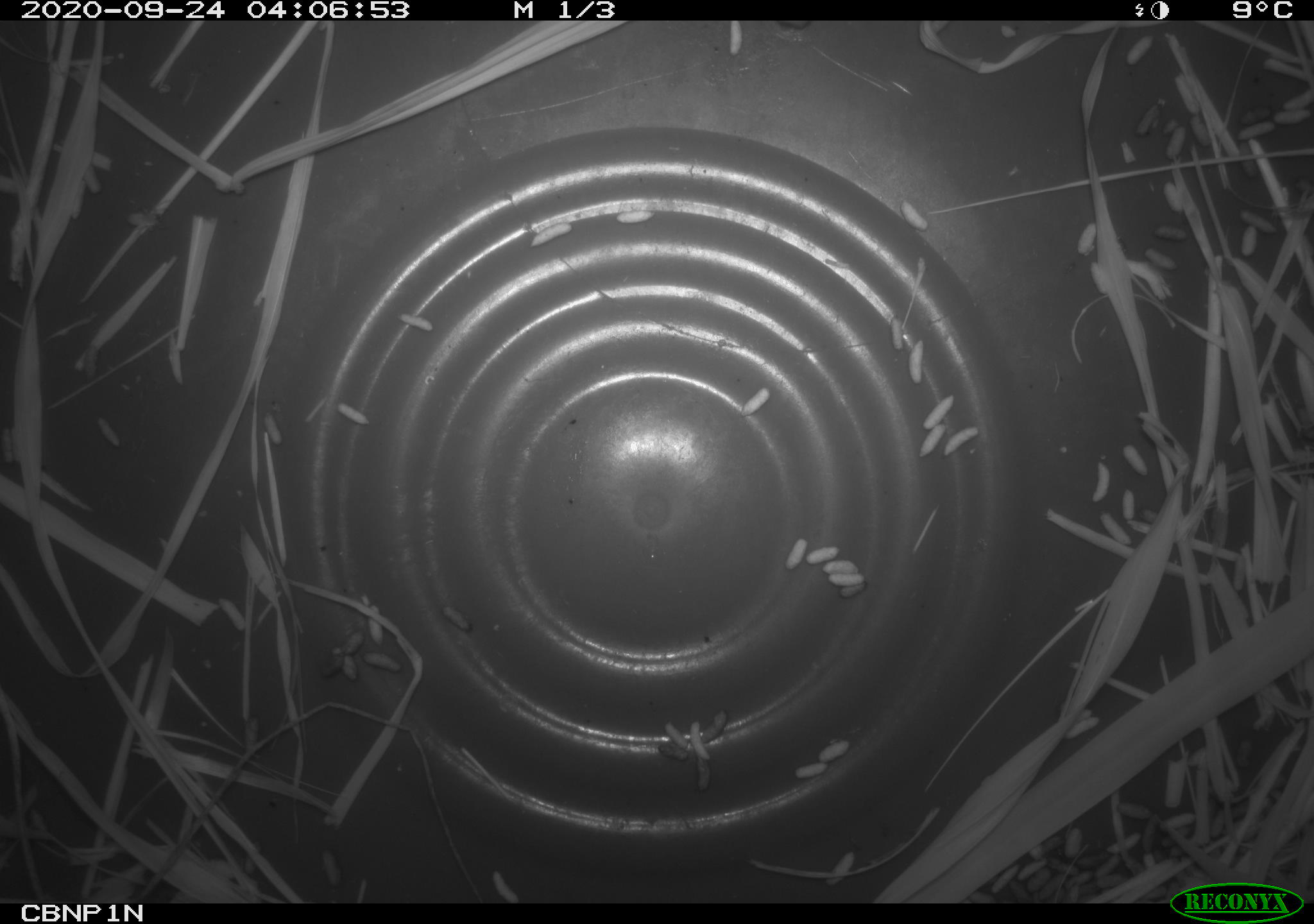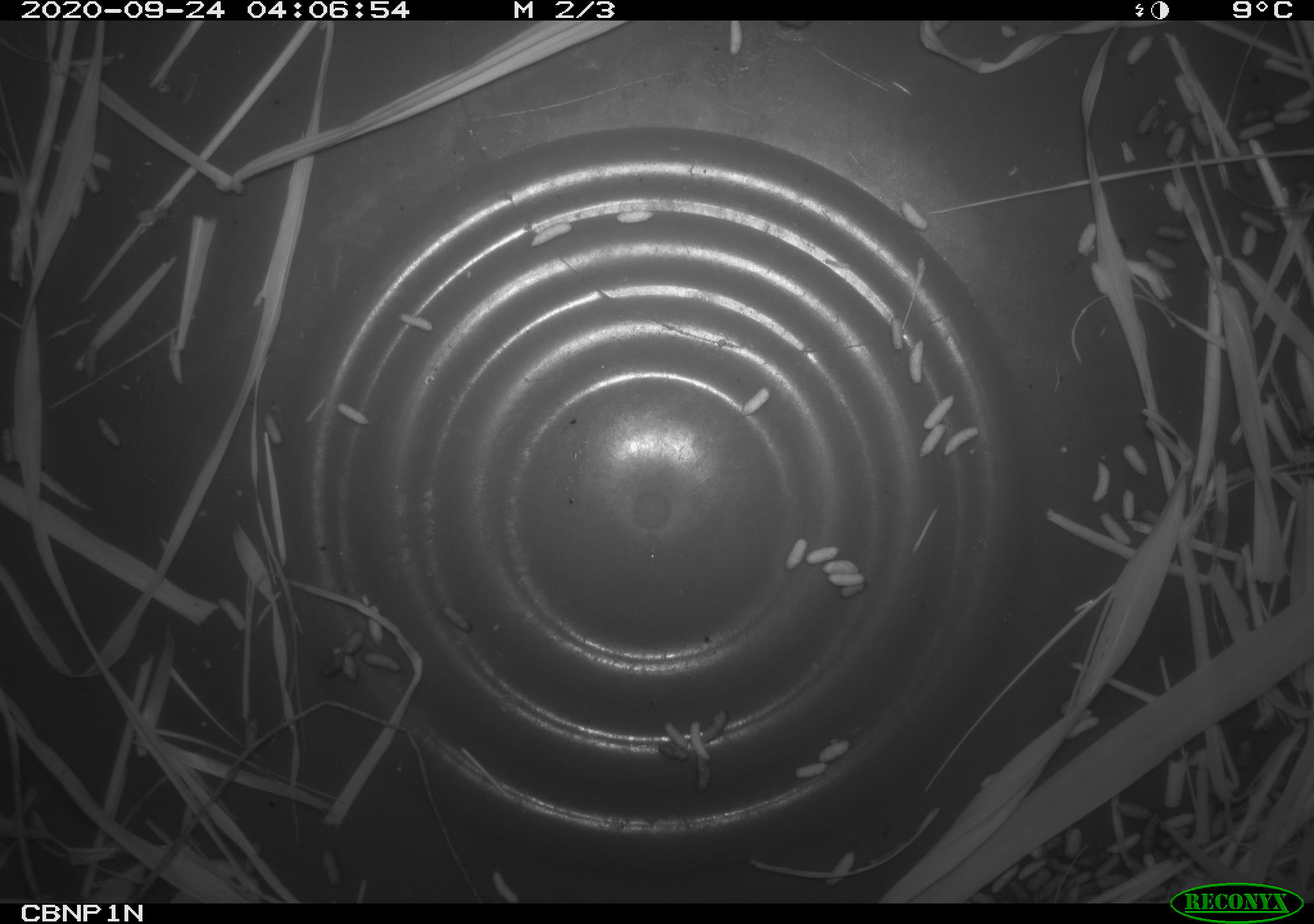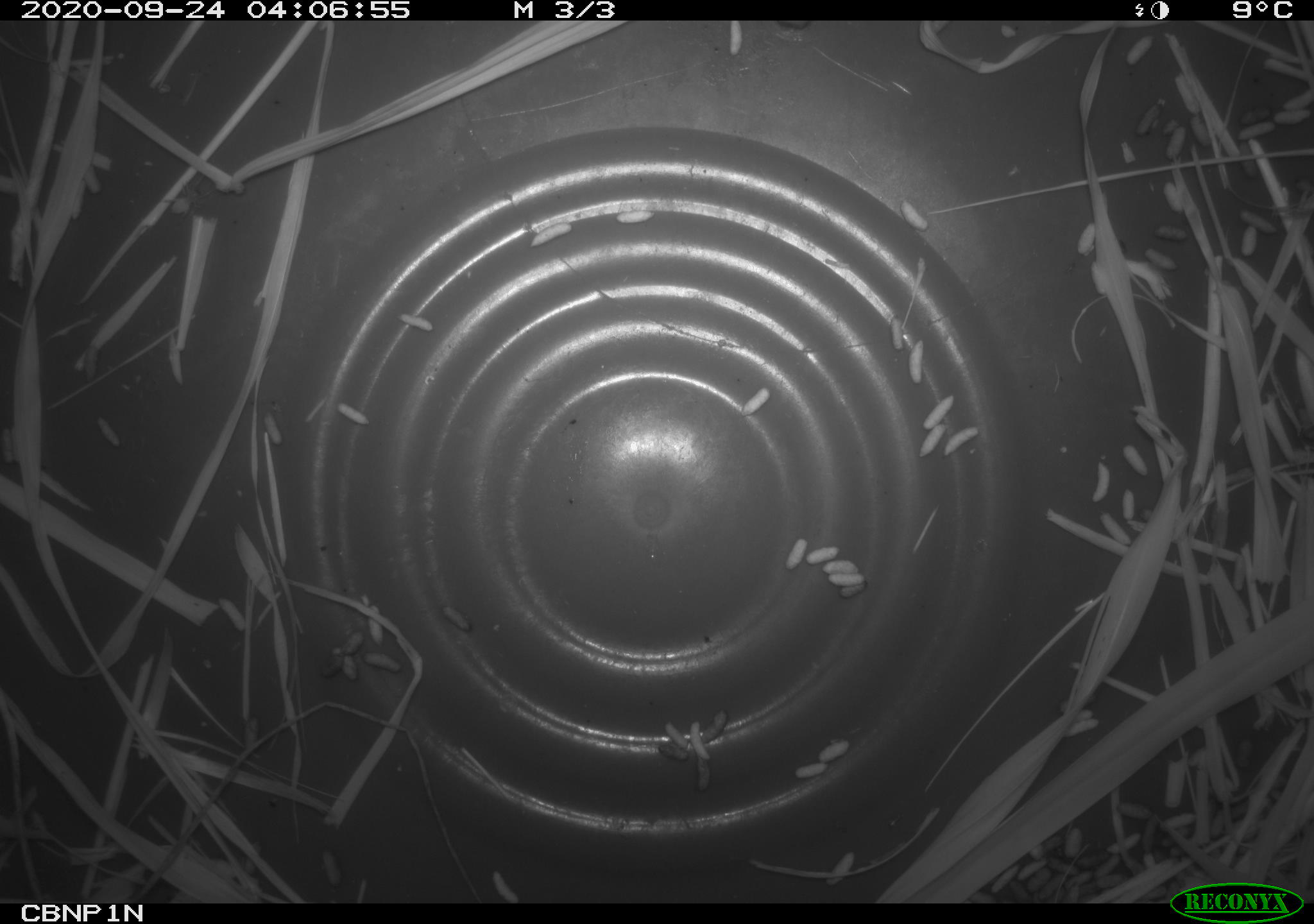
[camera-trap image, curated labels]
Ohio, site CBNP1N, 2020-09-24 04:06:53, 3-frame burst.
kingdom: Animalia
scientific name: Animalia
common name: animal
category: invertebrate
Invertebrate (animal) (Animalia).